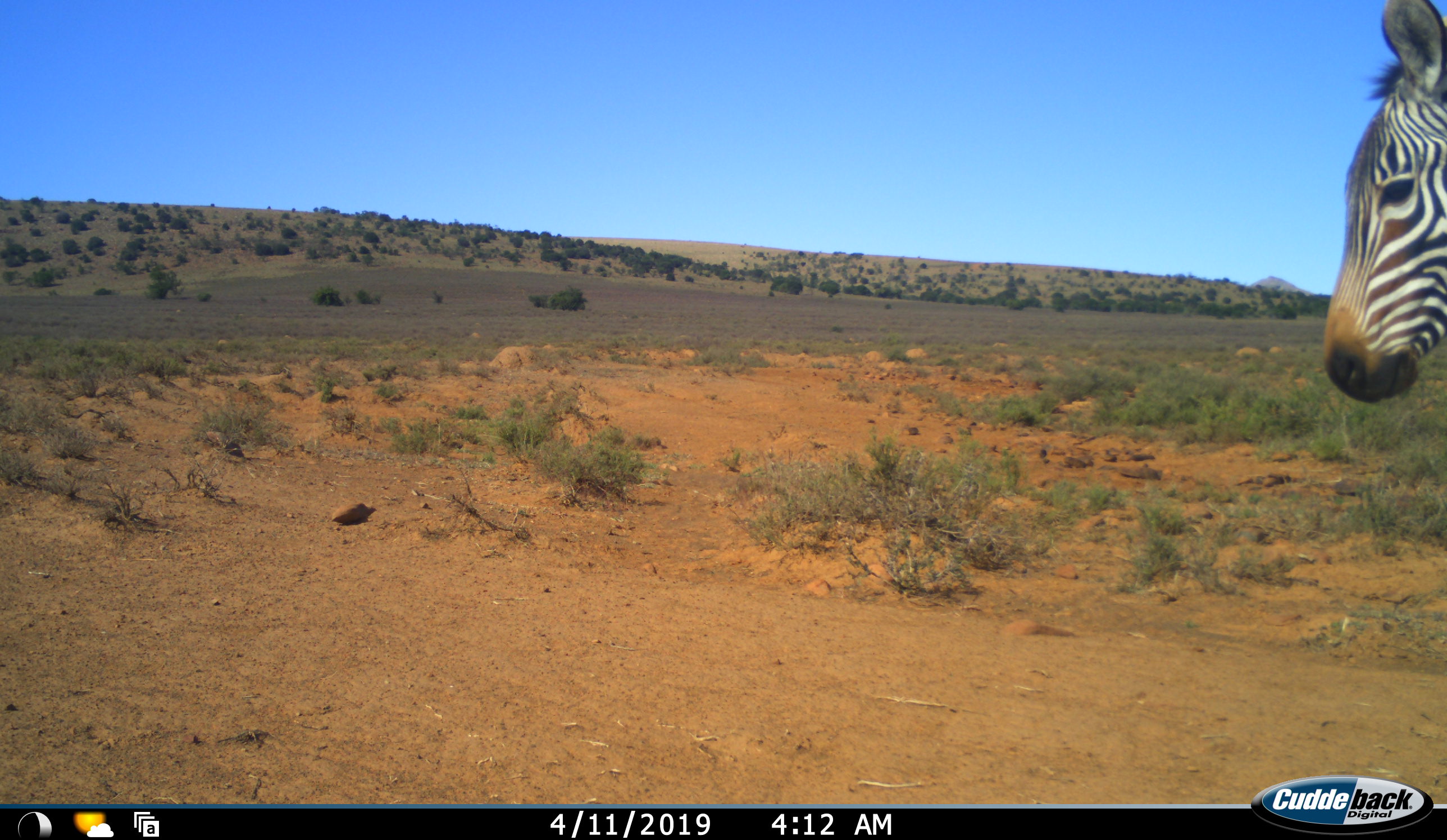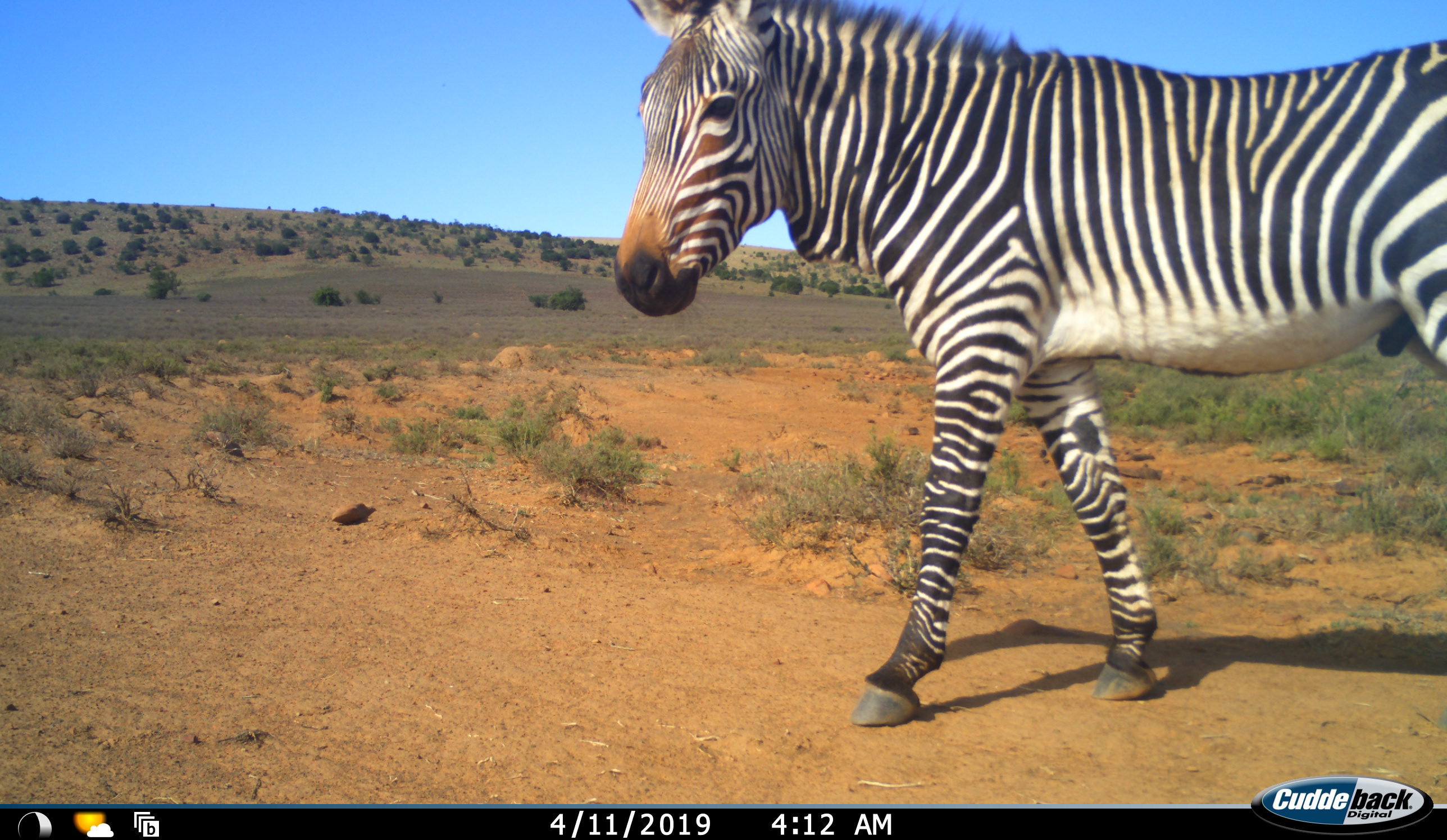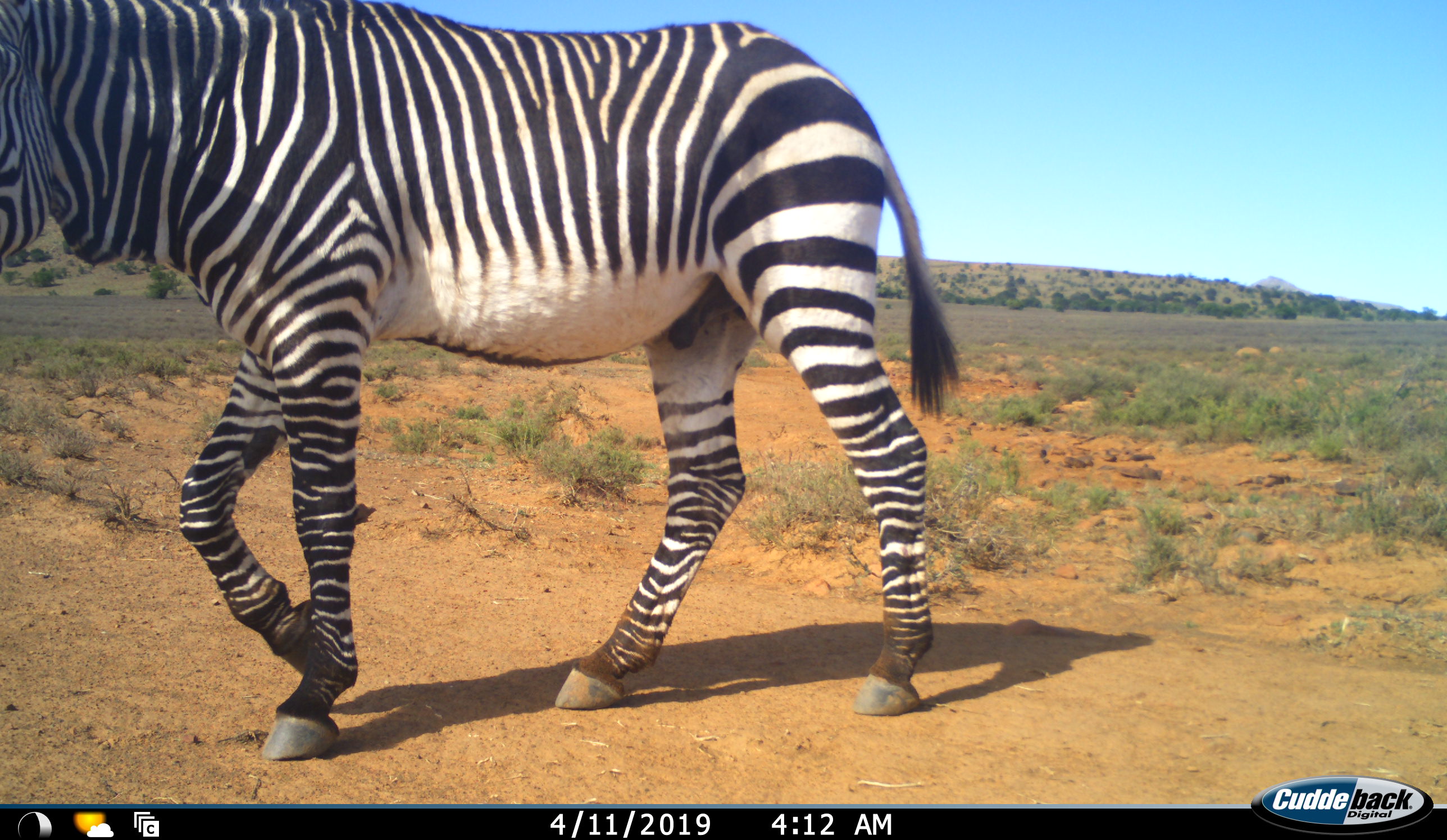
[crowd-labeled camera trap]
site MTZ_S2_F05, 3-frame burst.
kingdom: Animalia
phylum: Chordata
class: Mammalia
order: Perissodactyla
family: Equidae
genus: Equus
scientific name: Equus zebra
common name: mountain zebra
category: zebramountain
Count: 1.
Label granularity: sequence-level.